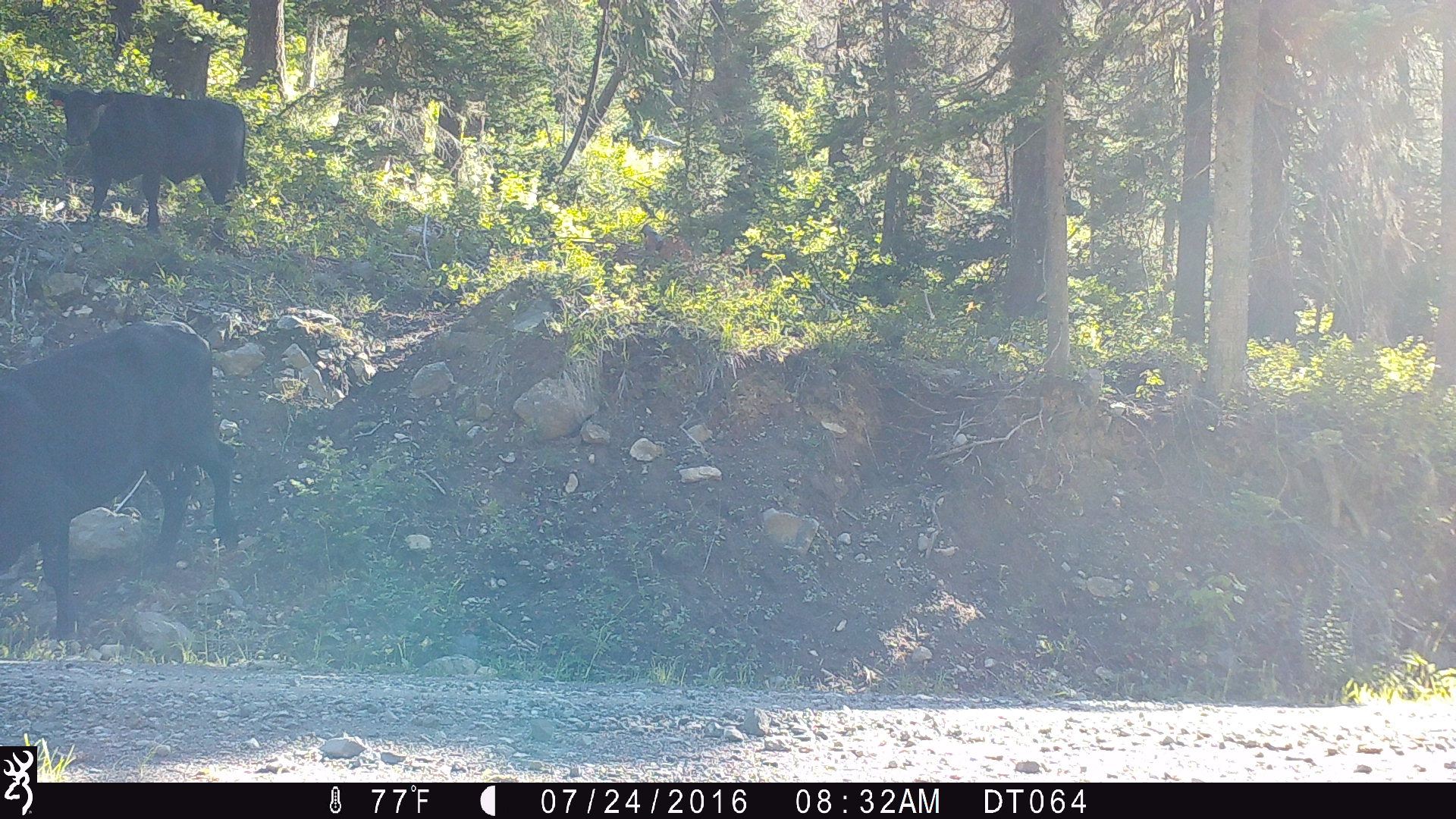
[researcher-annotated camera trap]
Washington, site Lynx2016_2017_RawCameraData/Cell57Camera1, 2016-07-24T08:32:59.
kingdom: Animalia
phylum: Chordata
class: Mammalia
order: Artiodactyla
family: Bovidae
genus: Bos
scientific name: Bos taurus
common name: domestic cattle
Domestic cattle (Bos taurus). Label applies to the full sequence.